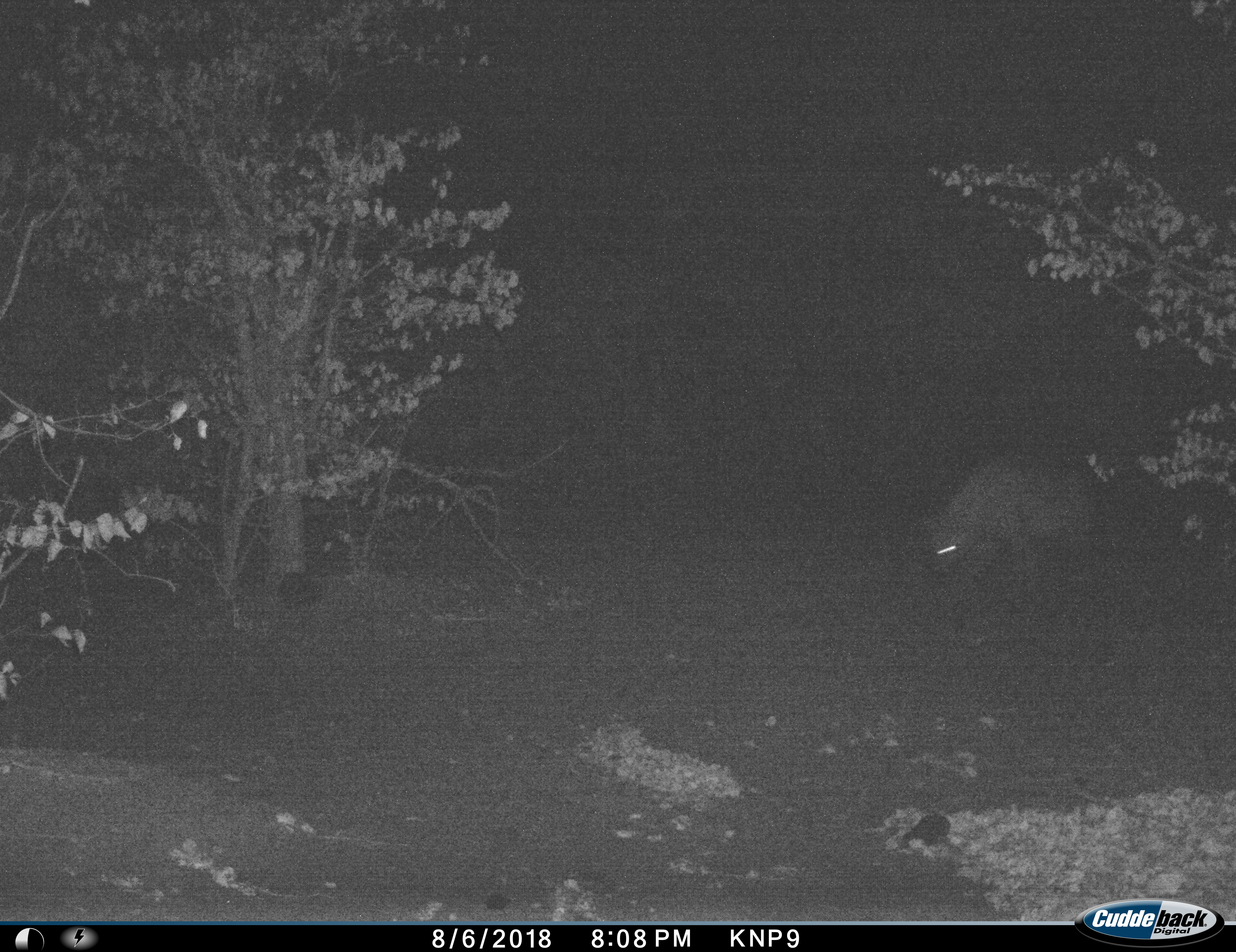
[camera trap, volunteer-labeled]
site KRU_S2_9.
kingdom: Animalia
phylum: Chordata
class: Mammalia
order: Carnivora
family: Hyaenidae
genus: Crocuta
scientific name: Crocuta crocuta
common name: spotted hyena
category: hyenaspotted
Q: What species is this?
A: Hyenaspotted (spotted hyena) (Crocuta crocuta).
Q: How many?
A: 1.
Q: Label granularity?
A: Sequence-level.